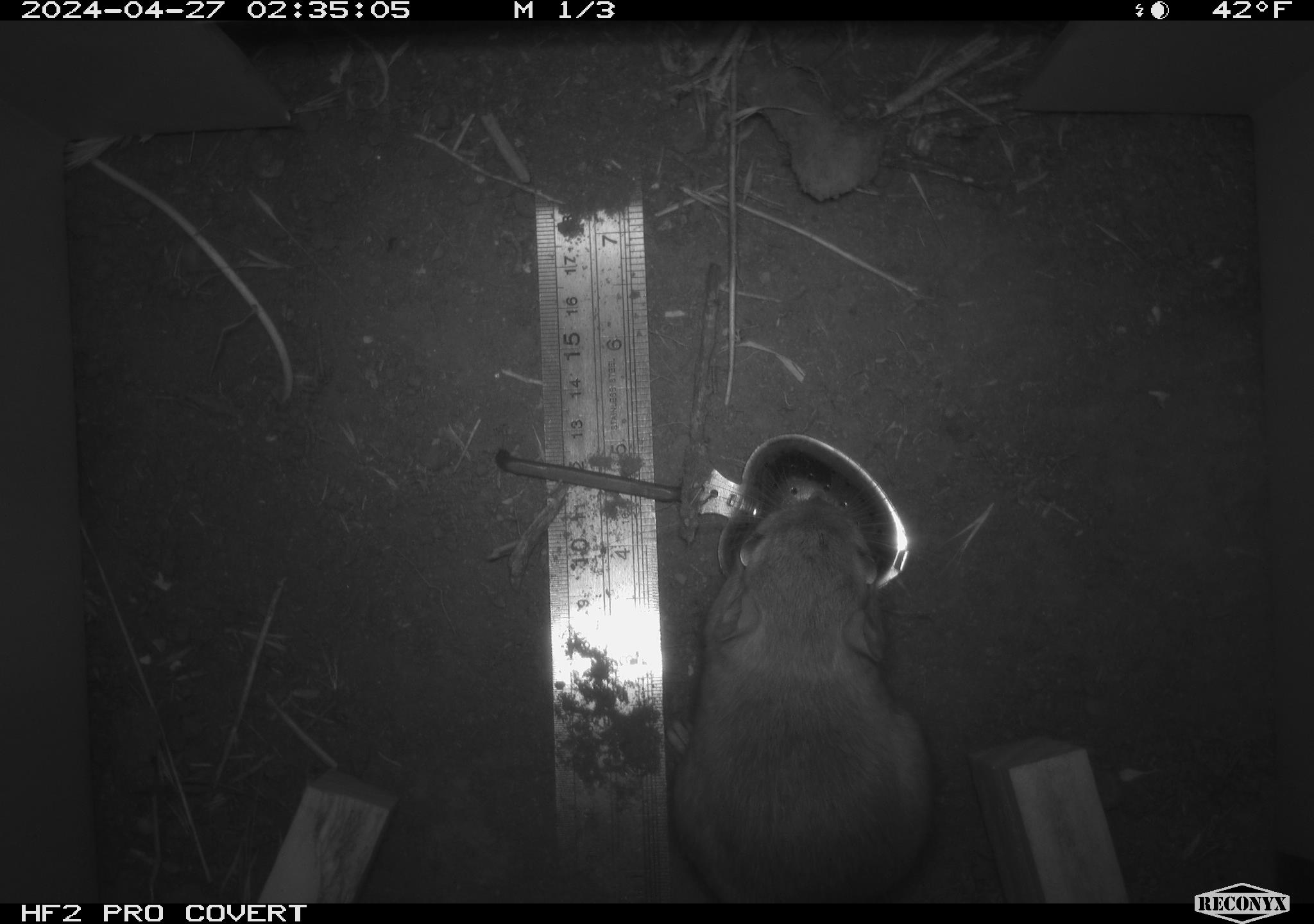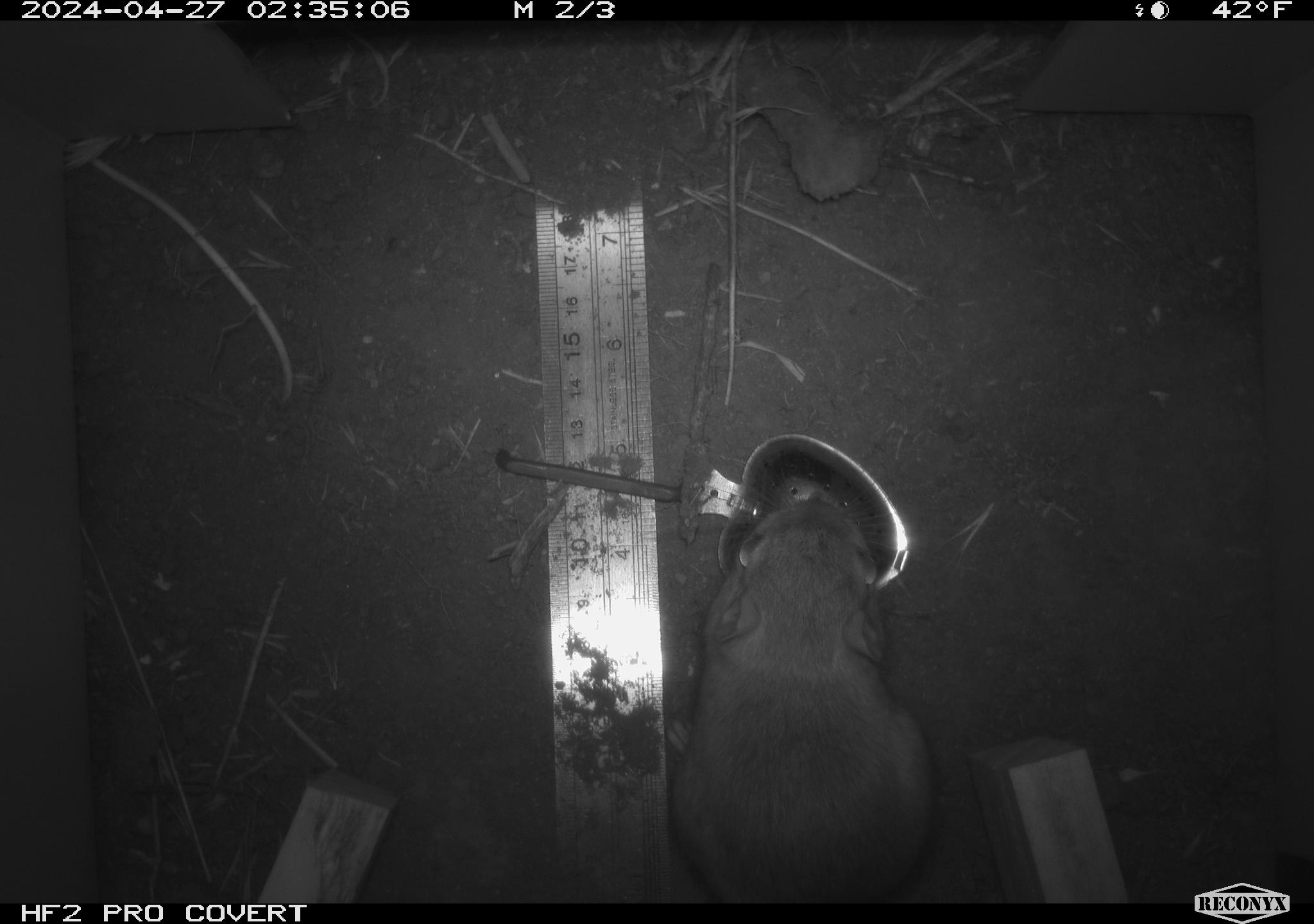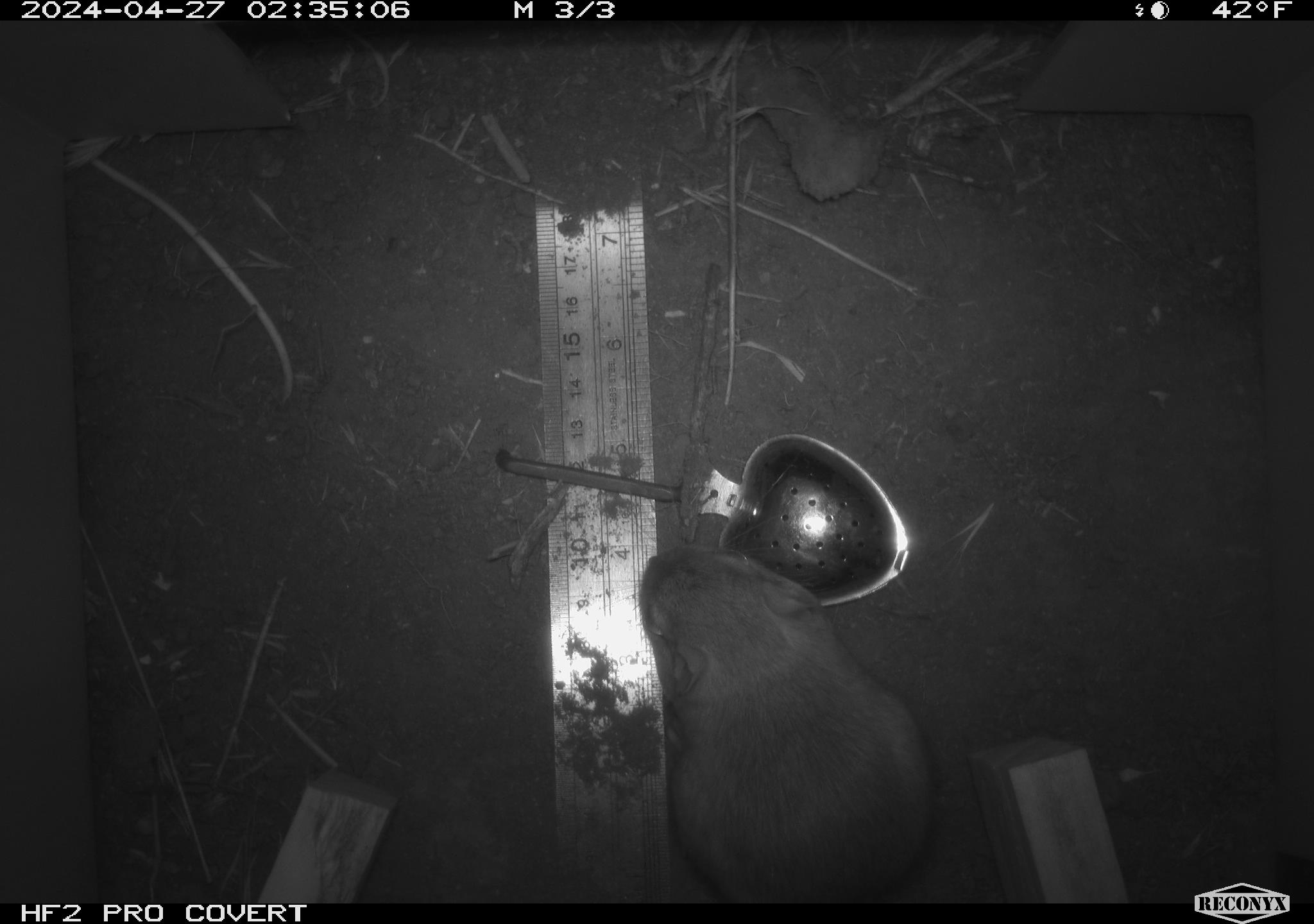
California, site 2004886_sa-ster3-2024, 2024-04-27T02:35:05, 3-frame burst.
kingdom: Animalia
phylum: Chordata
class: Mammalia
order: Rodentia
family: Heteromyidae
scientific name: Heteromyidae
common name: kangaroo rats and pocket mice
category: heteromyidae family